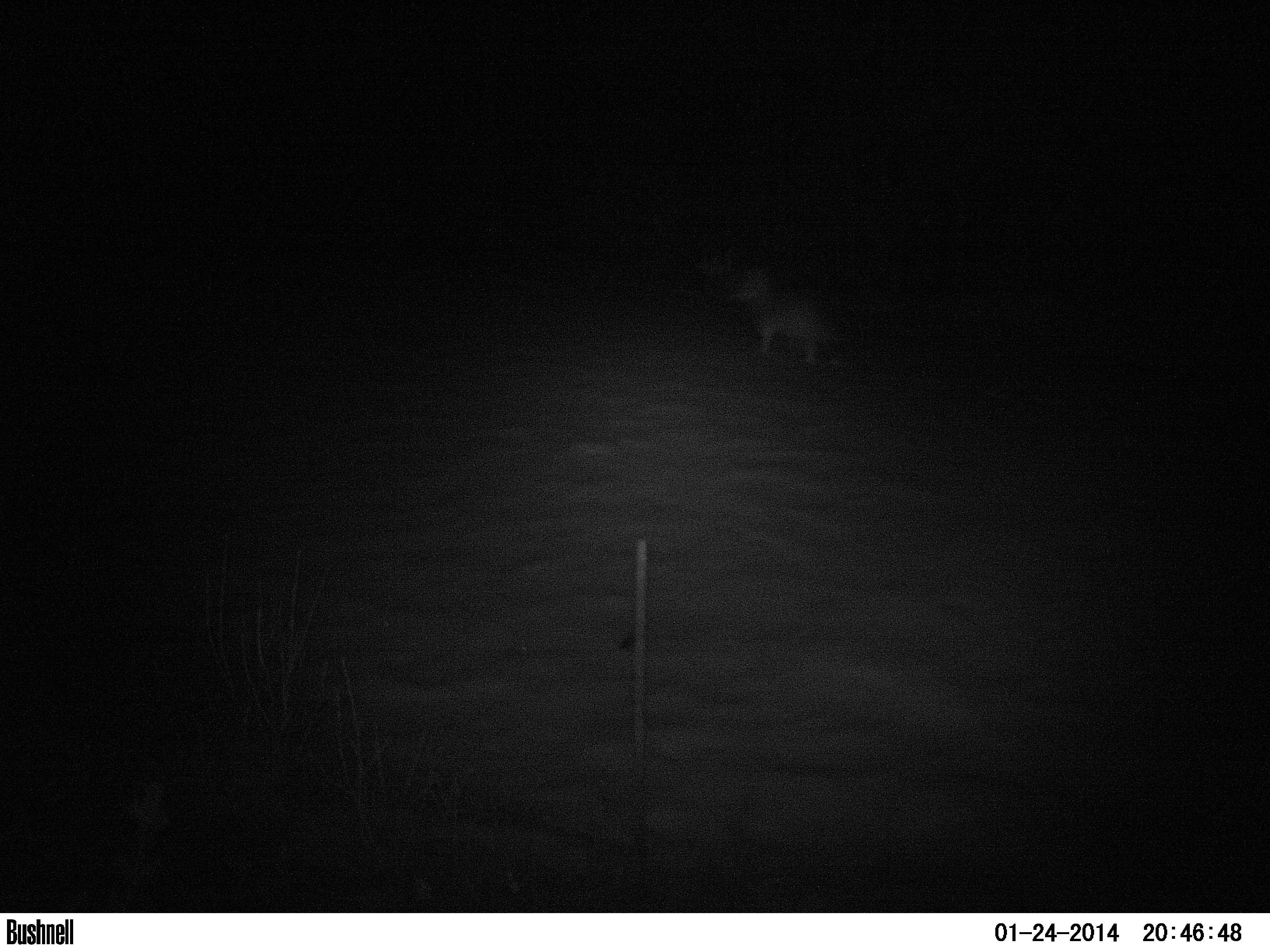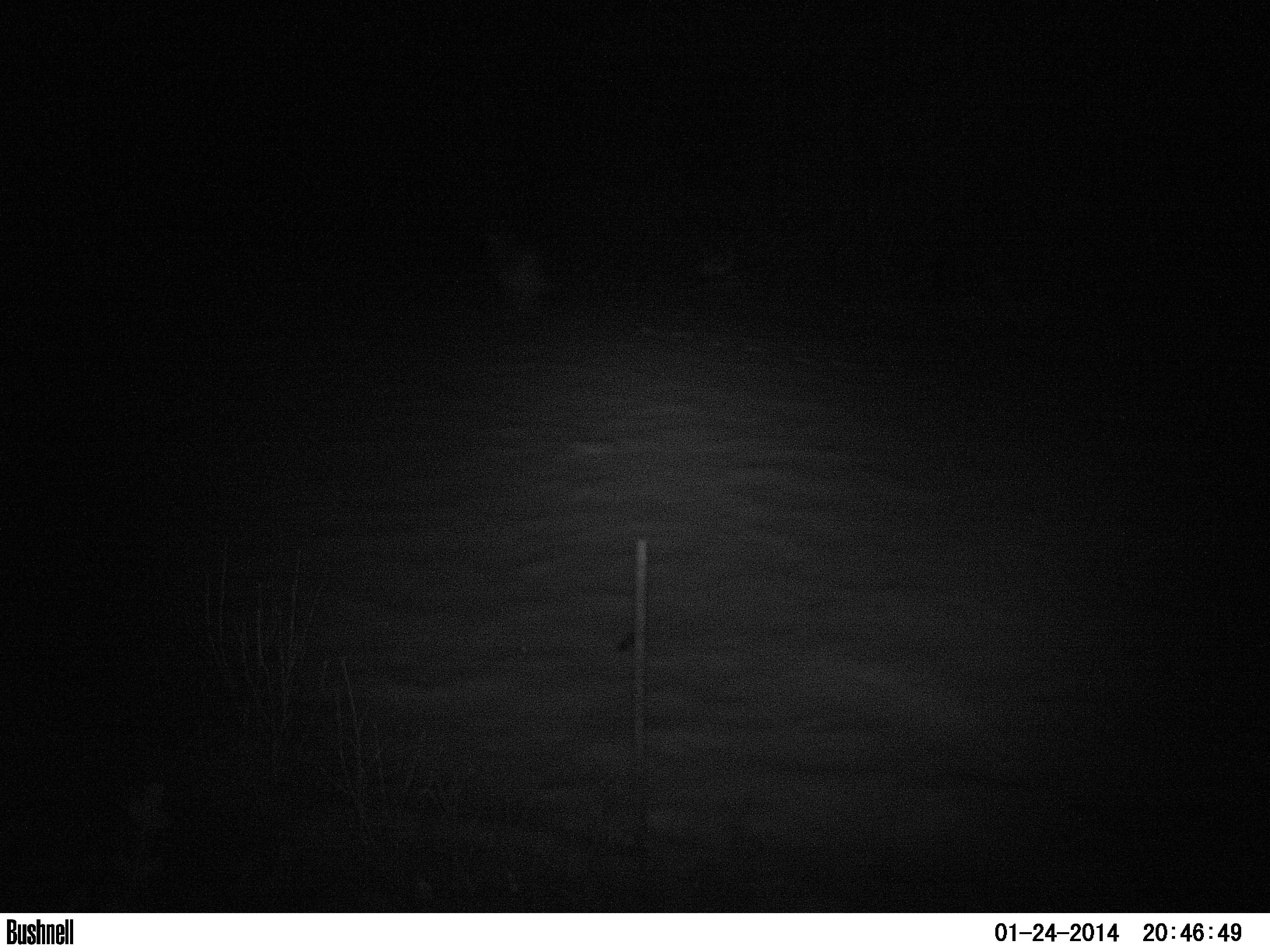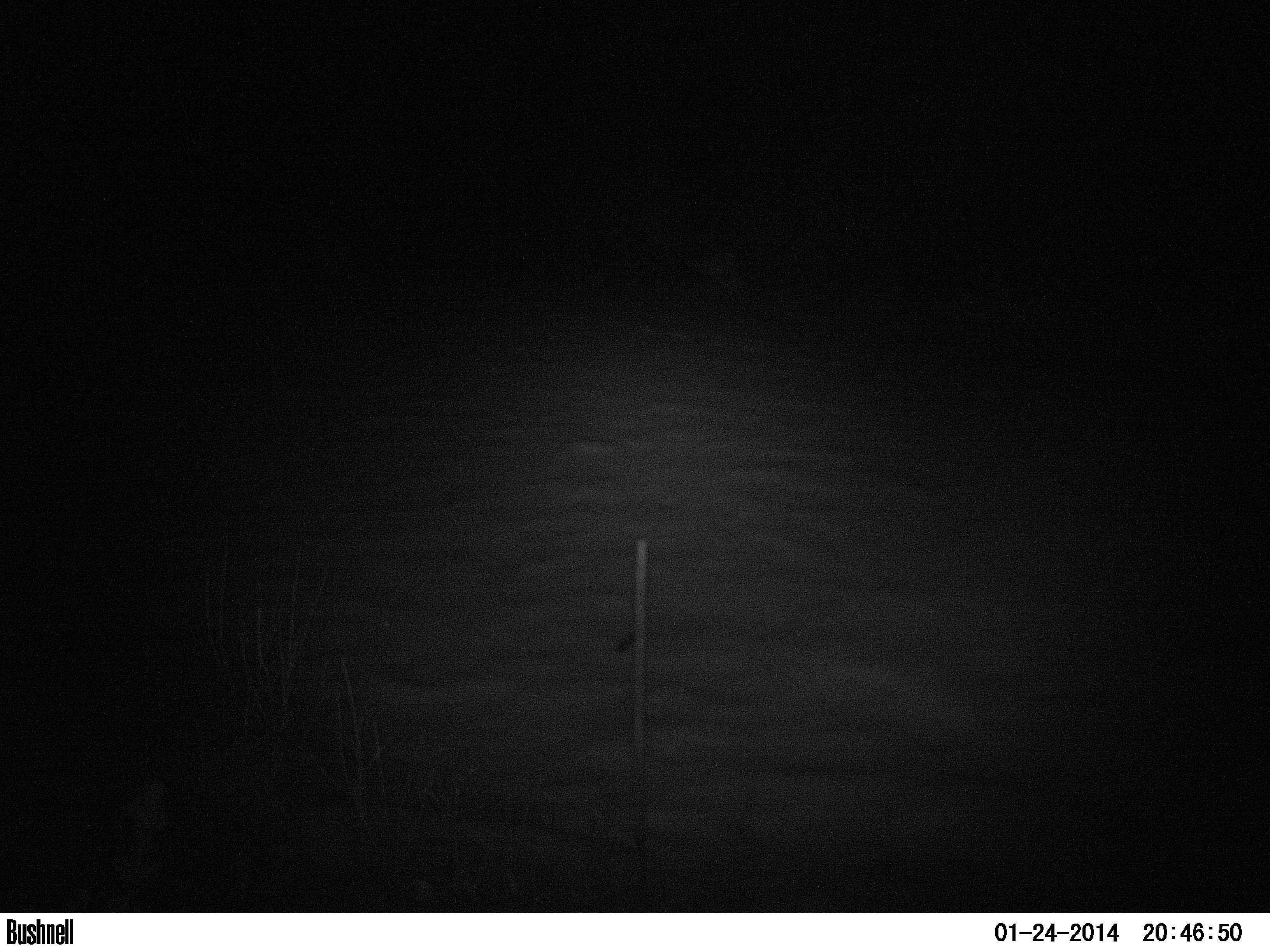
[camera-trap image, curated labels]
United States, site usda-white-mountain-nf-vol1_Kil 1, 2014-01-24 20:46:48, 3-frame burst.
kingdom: Animalia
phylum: Chordata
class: Mammalia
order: Carnivora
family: Canidae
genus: Canis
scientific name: Canis latrans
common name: coyote